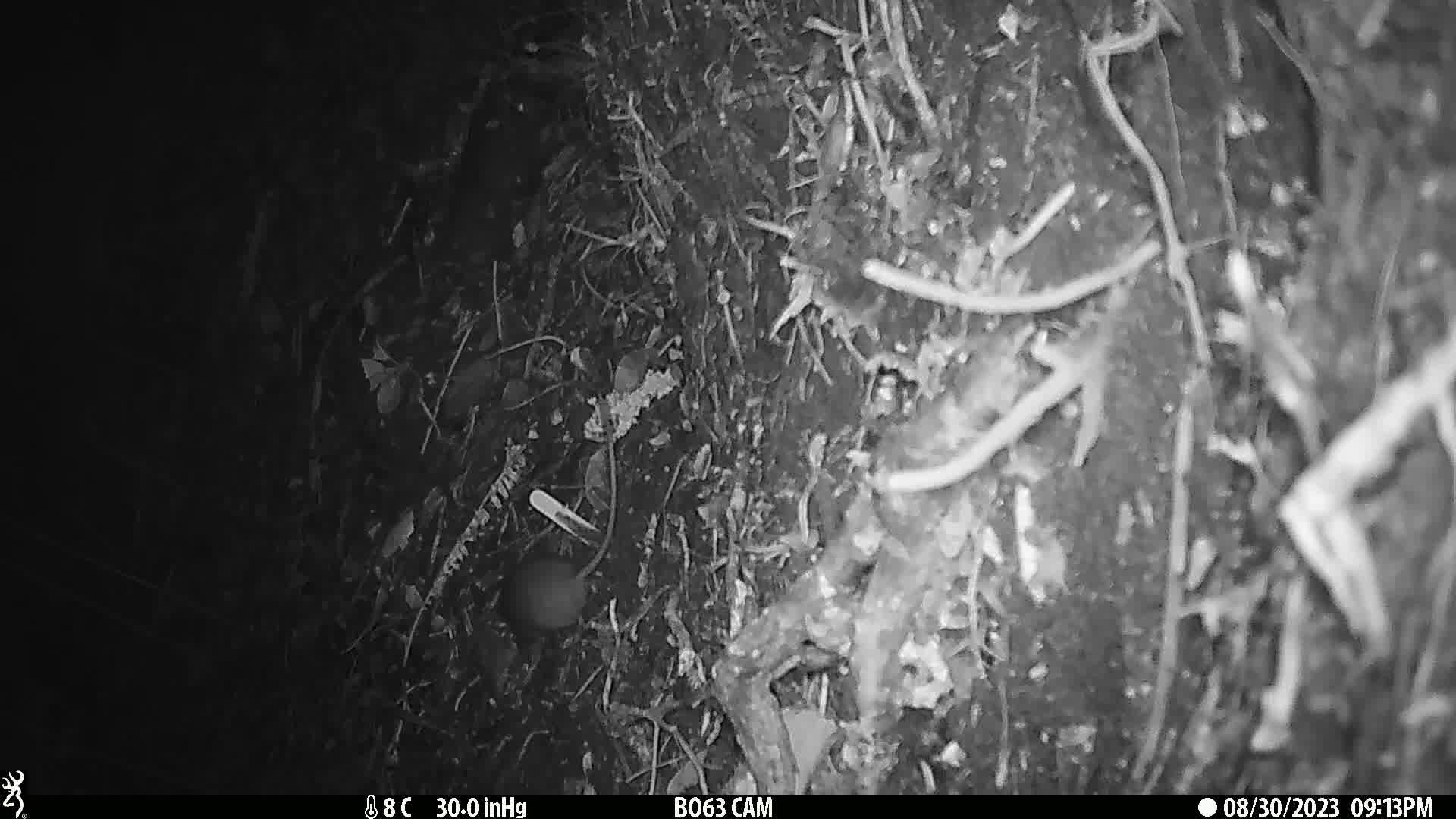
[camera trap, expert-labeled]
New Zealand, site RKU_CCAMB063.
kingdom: Animalia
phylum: Chordata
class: Mammalia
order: Rodentia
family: Muridae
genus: Rattus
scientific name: Rattus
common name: rat